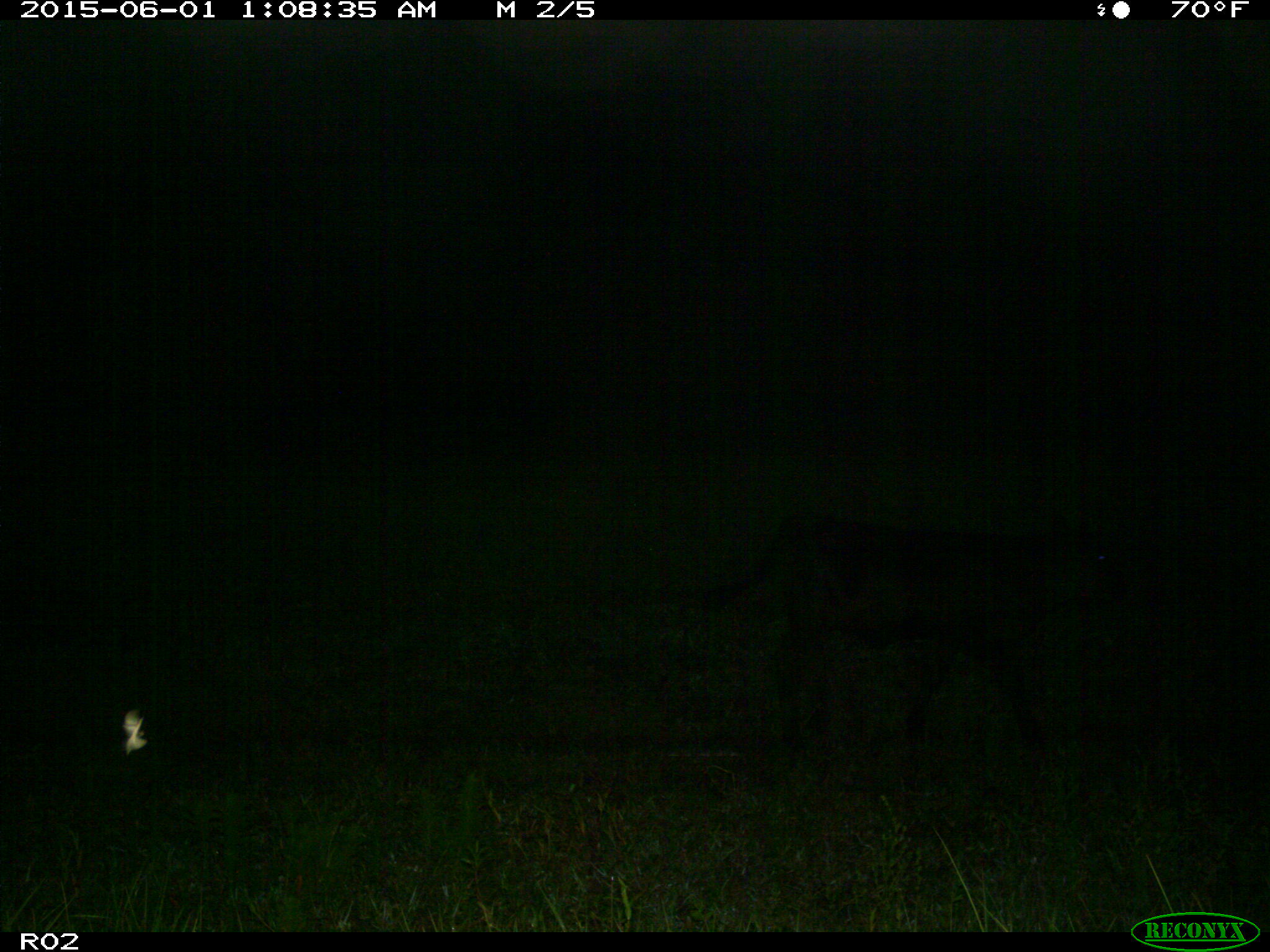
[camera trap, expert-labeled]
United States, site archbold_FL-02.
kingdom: Animalia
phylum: Chordata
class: Mammalia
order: Artiodactyla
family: Bovidae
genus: Bos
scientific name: Bos taurus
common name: domestic cow